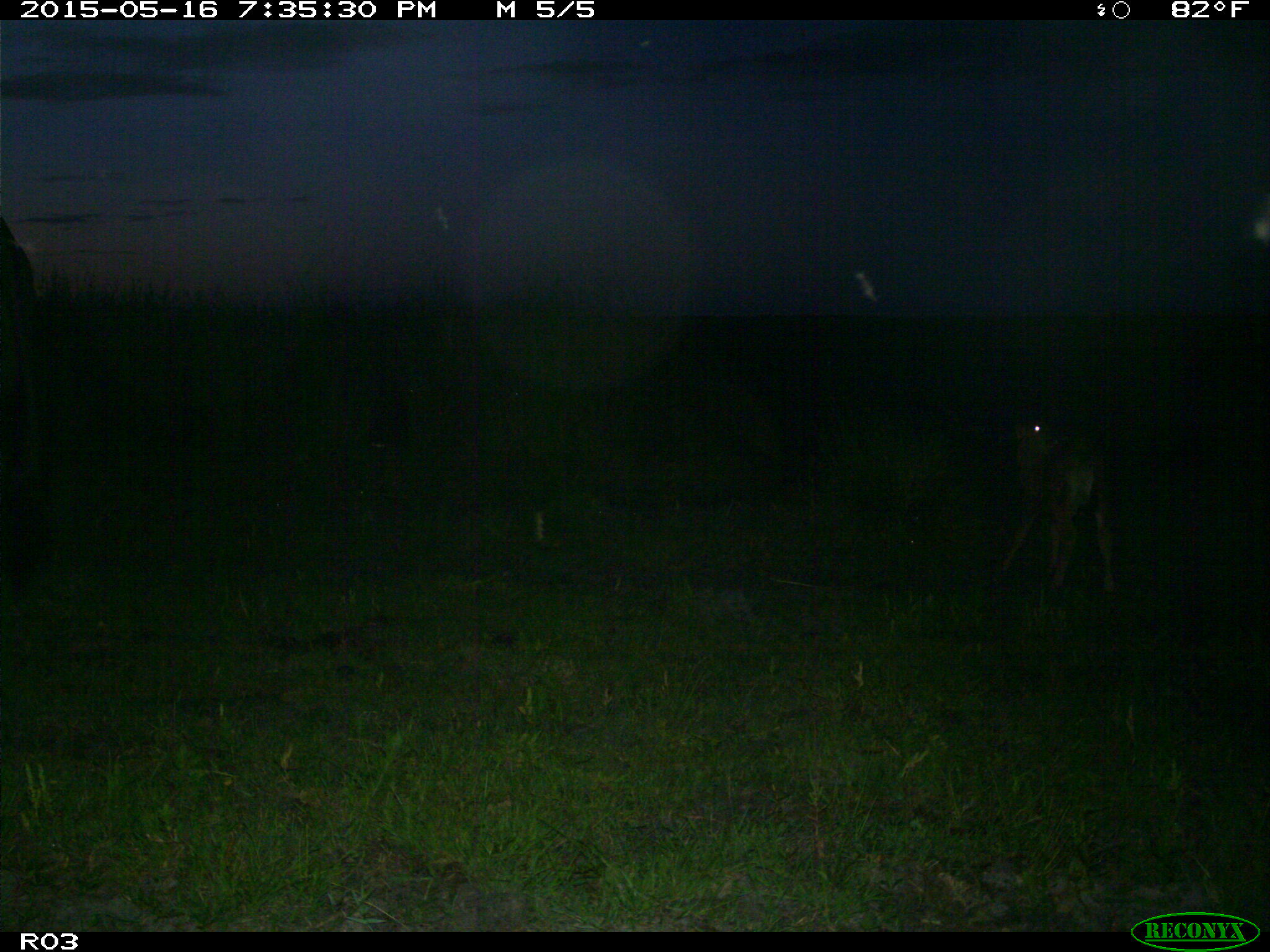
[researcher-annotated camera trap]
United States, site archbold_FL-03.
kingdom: Animalia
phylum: Chordata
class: Mammalia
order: Artiodactyla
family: Bovidae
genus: Bos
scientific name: Bos taurus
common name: domestic cow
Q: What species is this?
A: Bos taurus (domestic cow).